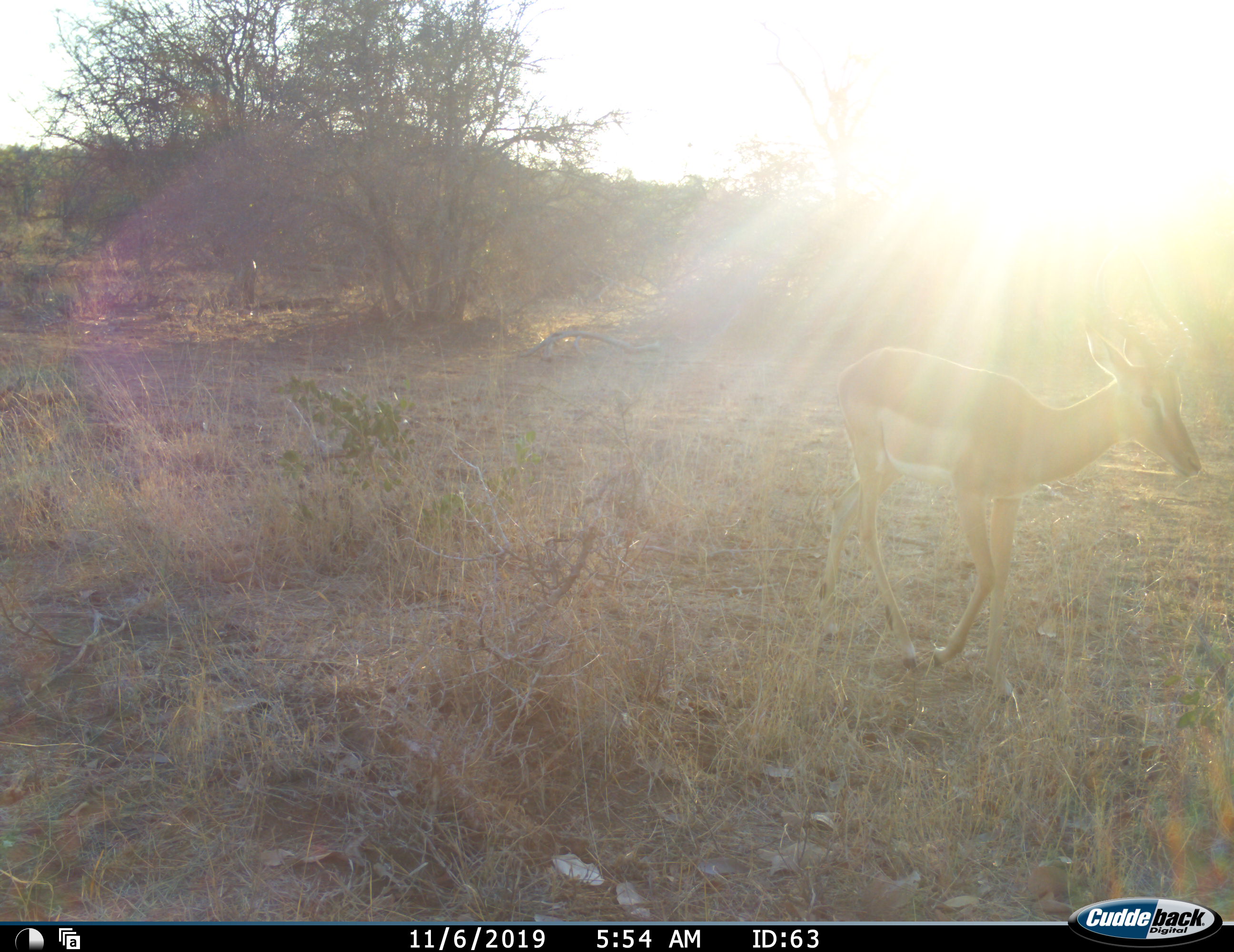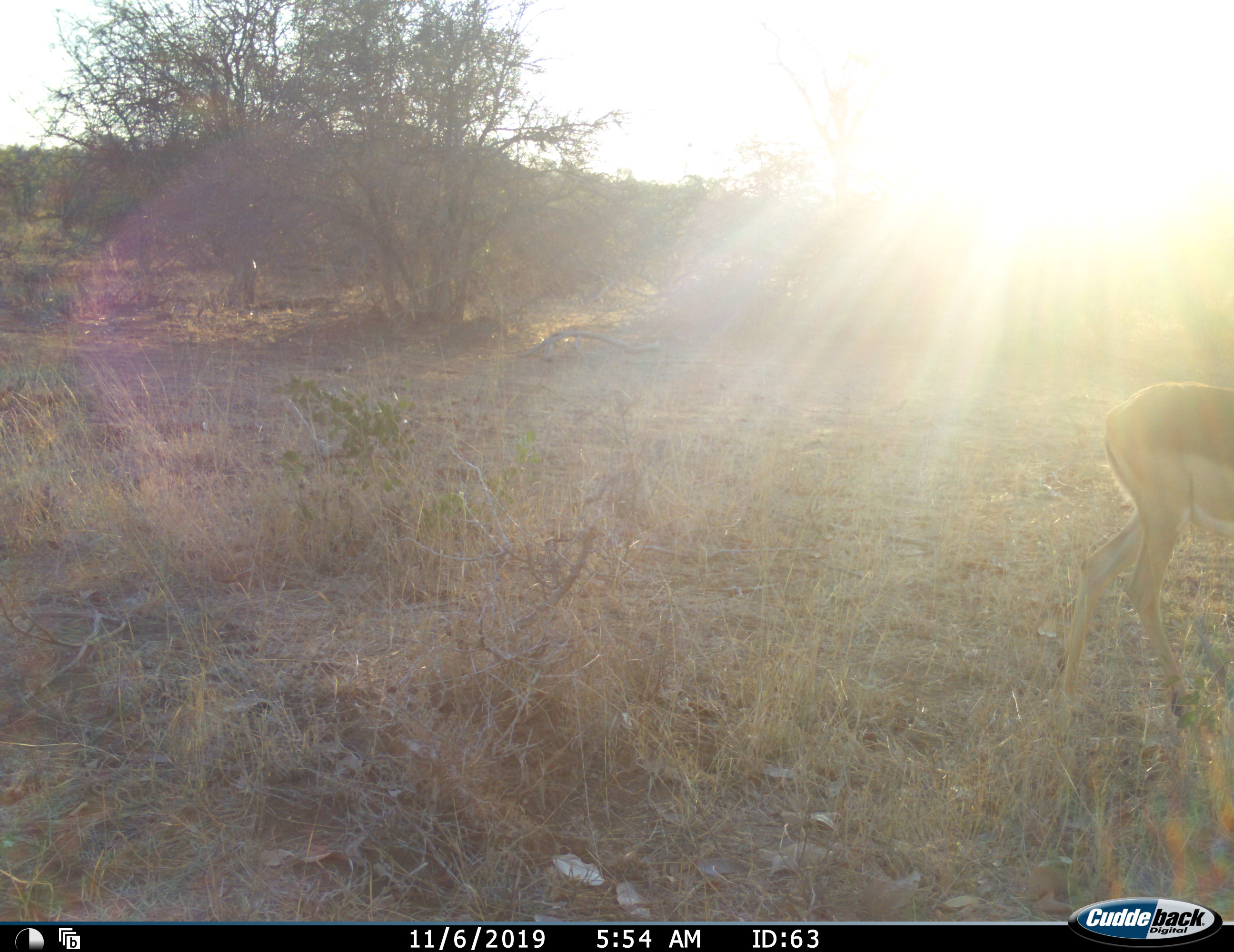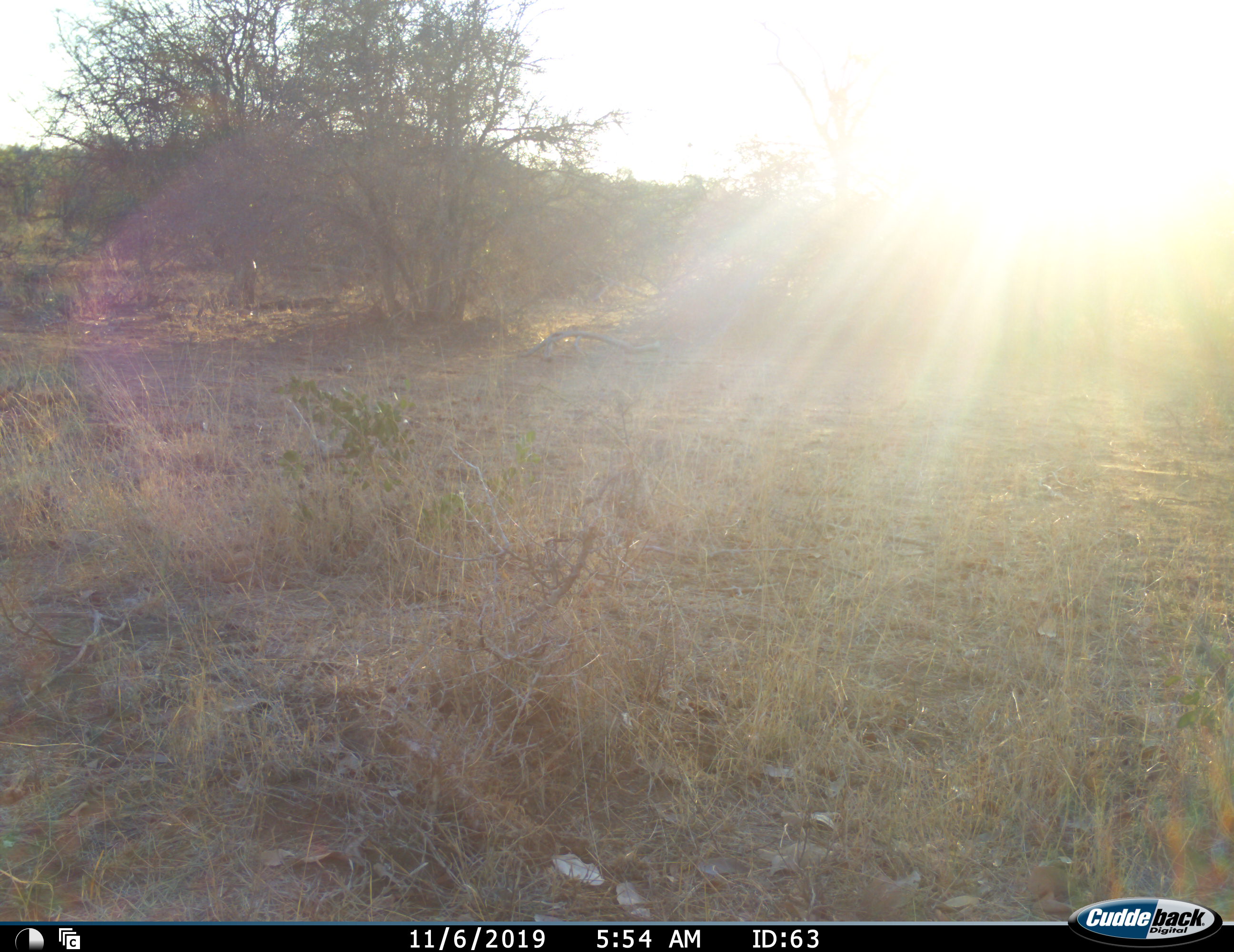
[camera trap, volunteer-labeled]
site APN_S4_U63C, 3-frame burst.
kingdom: Animalia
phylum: Chordata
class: Mammalia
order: Artiodactyla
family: Bovidae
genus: Aepyceros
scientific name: Aepyceros melampus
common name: impala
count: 1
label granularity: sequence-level